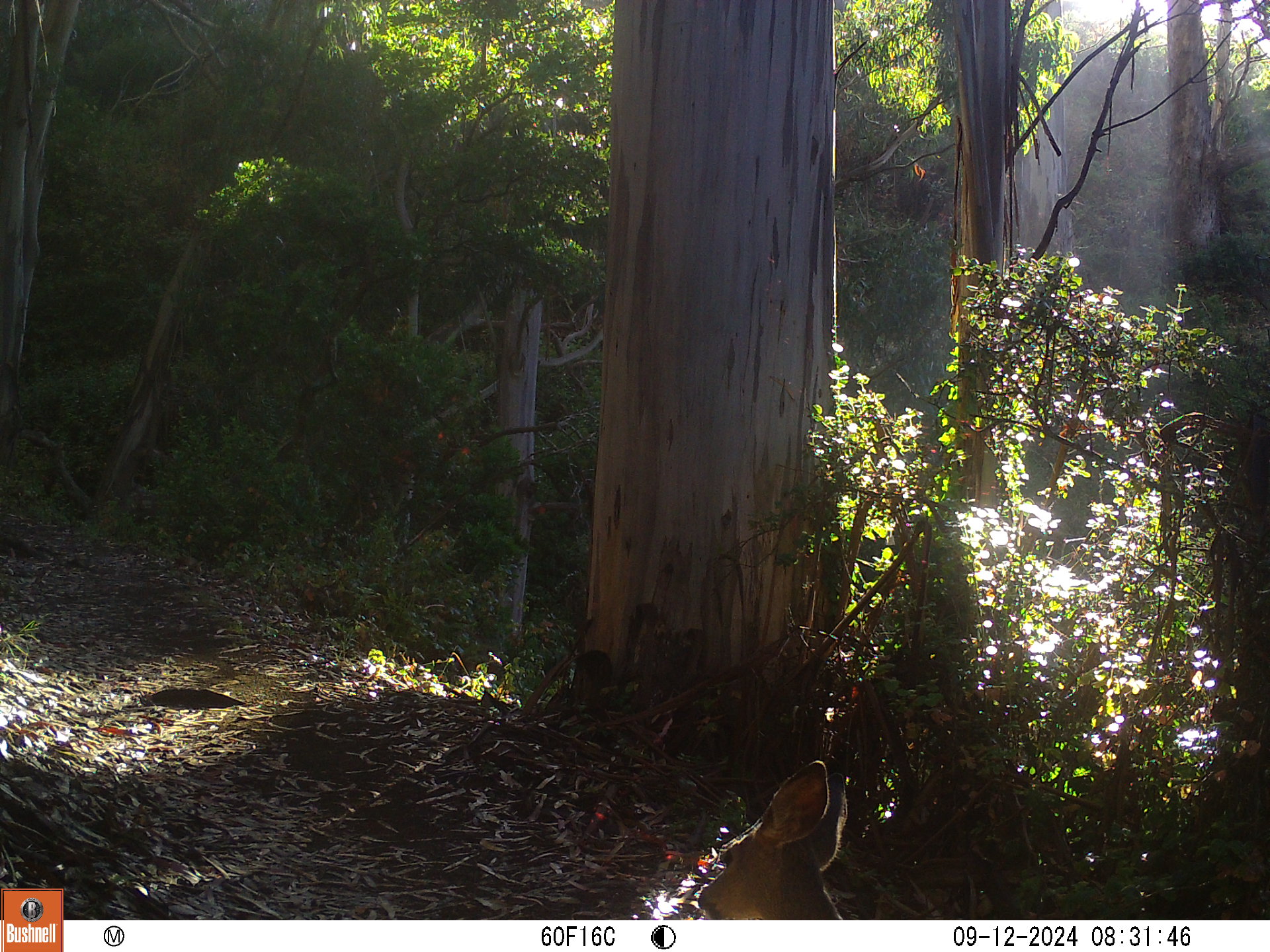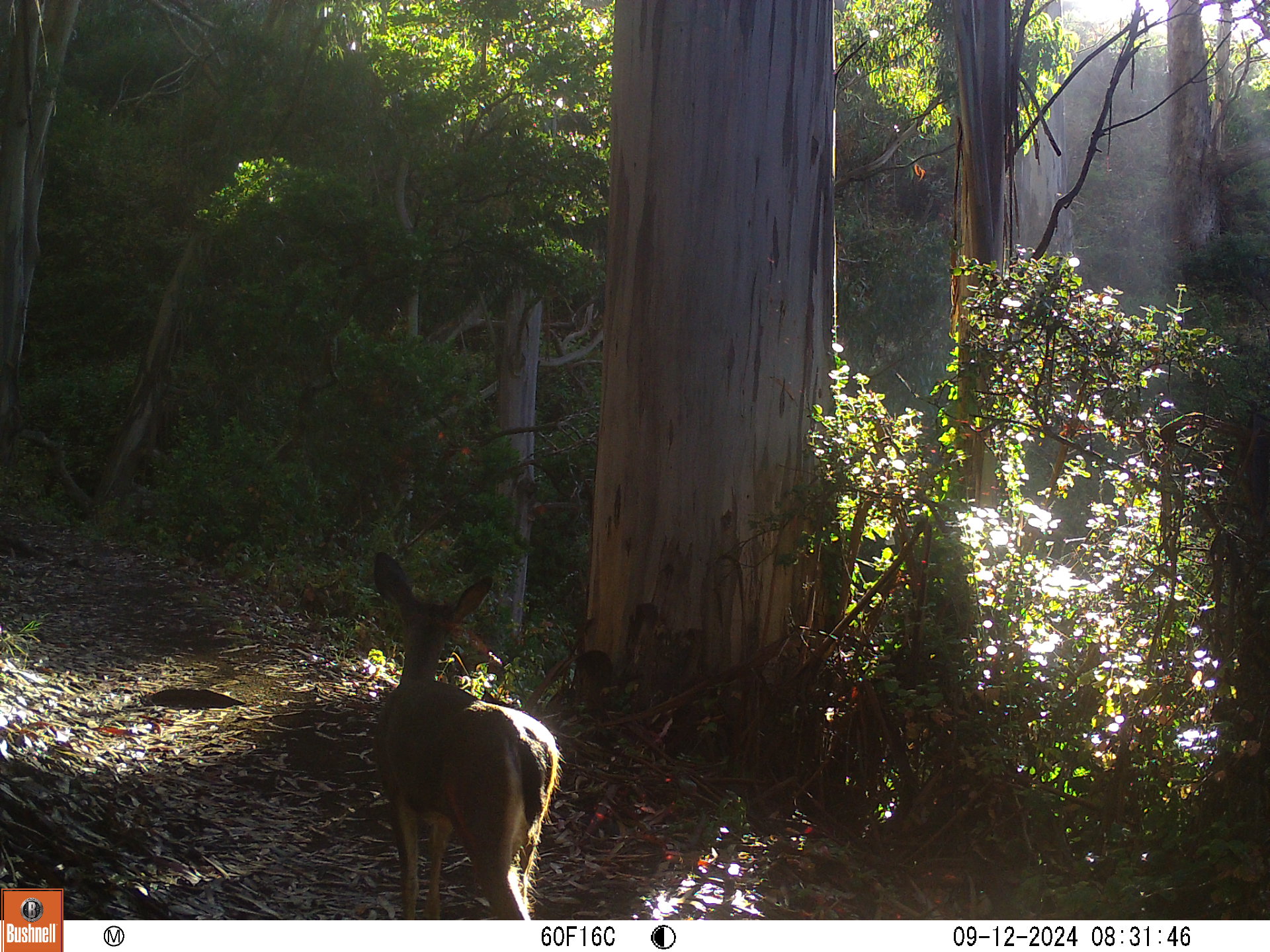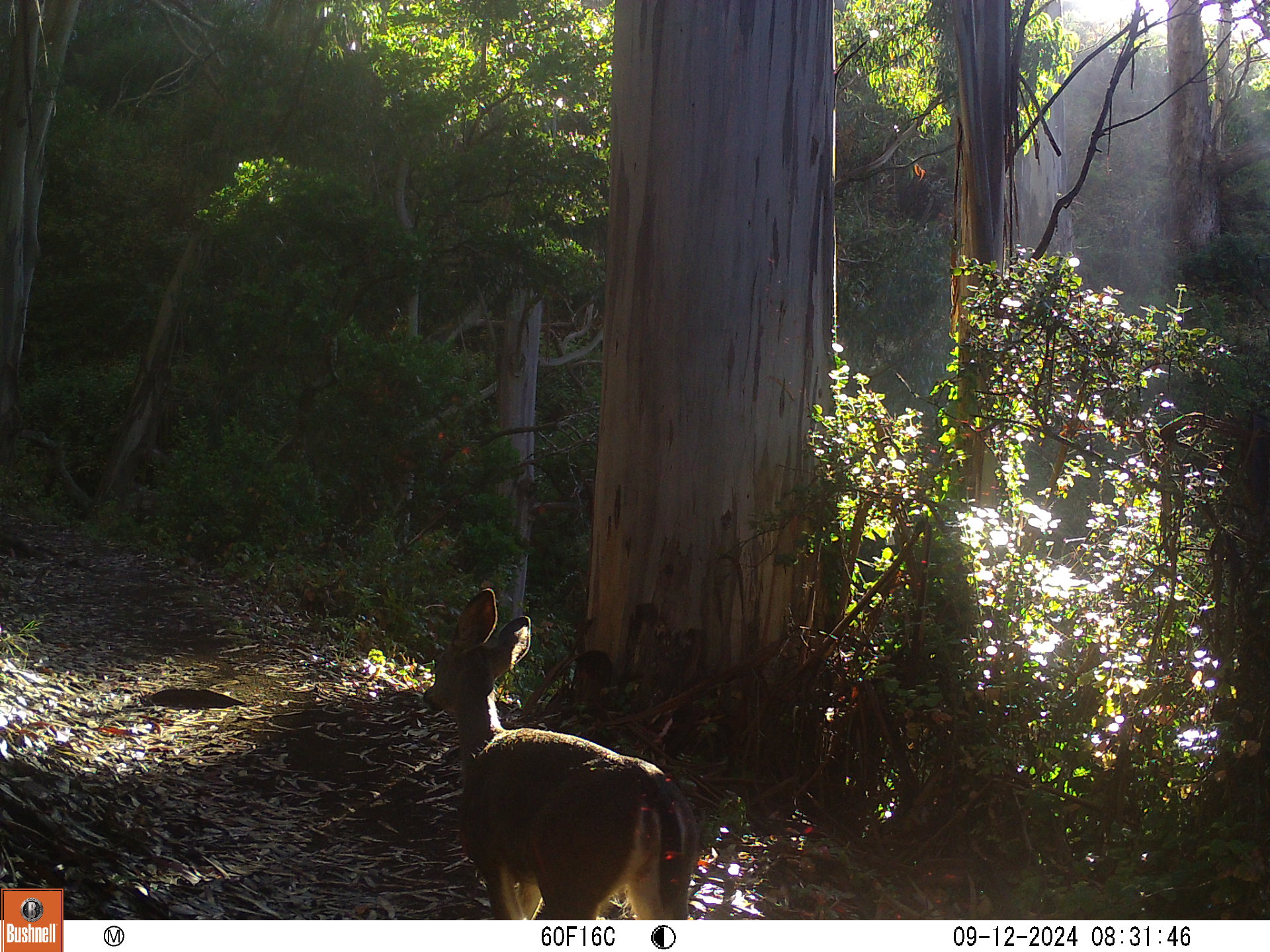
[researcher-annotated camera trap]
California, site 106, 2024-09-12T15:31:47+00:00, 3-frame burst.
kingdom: Animalia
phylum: Chordata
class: Mammalia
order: Artiodactyla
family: Cervidae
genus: Odocoileus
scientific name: Odocoileus hemionus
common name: mule deer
Mule deer (Odocoileus hemionus).